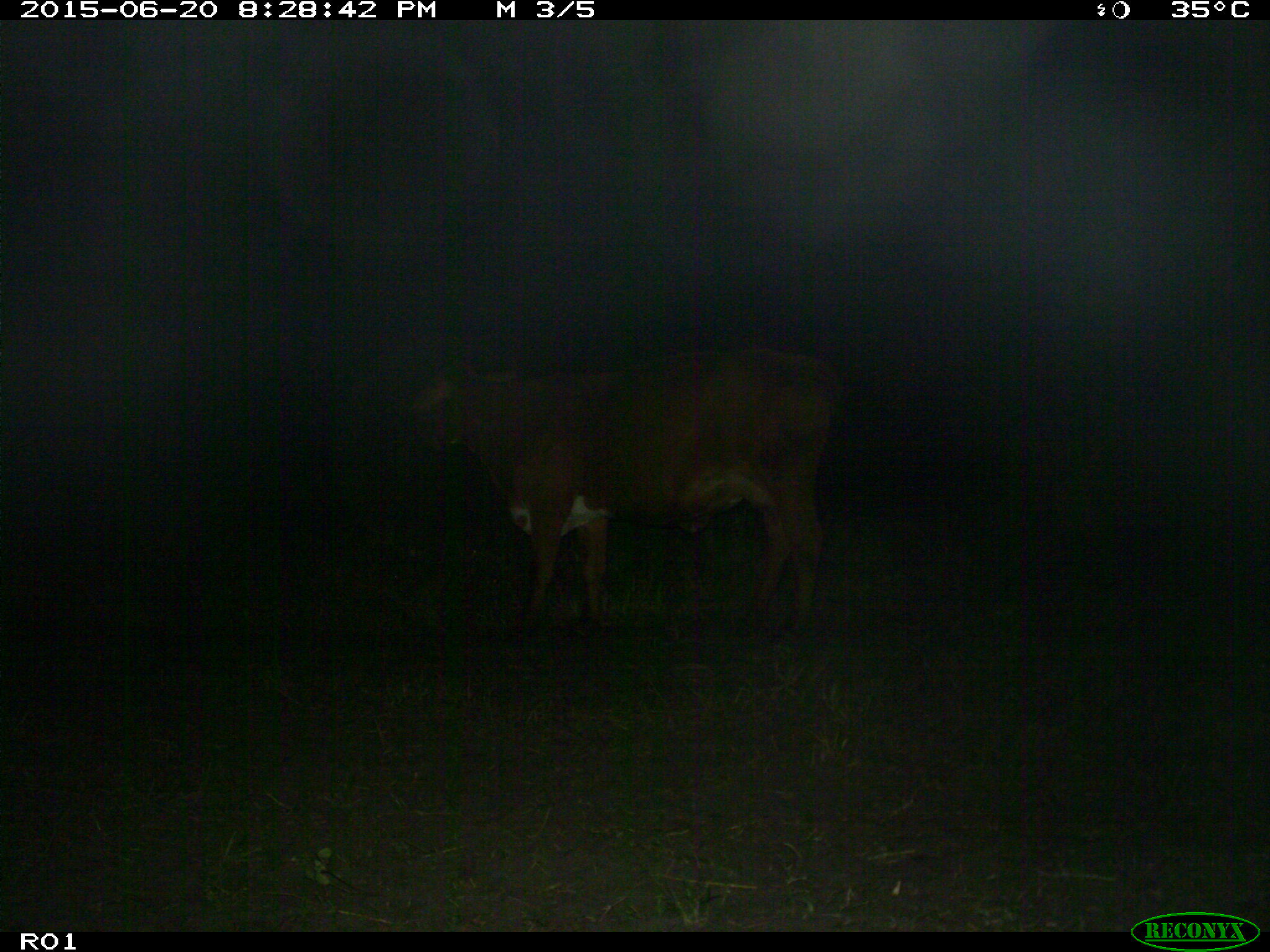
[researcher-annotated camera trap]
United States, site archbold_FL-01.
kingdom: Animalia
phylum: Chordata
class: Mammalia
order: Artiodactyla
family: Bovidae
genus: Bos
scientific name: Bos taurus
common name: domestic cow